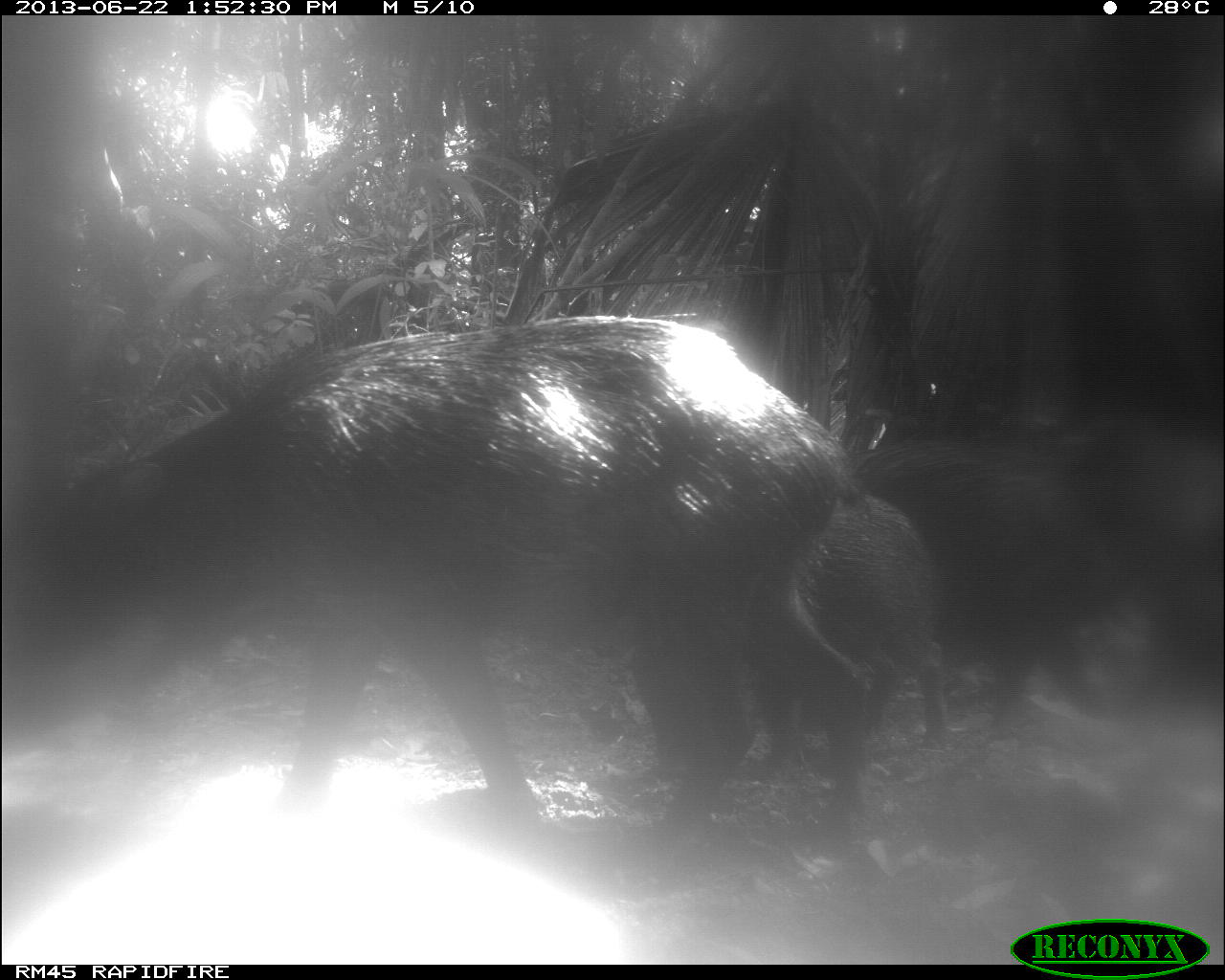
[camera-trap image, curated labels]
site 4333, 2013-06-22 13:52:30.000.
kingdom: Animalia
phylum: Chordata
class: Mammalia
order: Artiodactyla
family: Tayassuidae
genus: Tayassu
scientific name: Tayassu pecari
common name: white-lipped peccary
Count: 3.